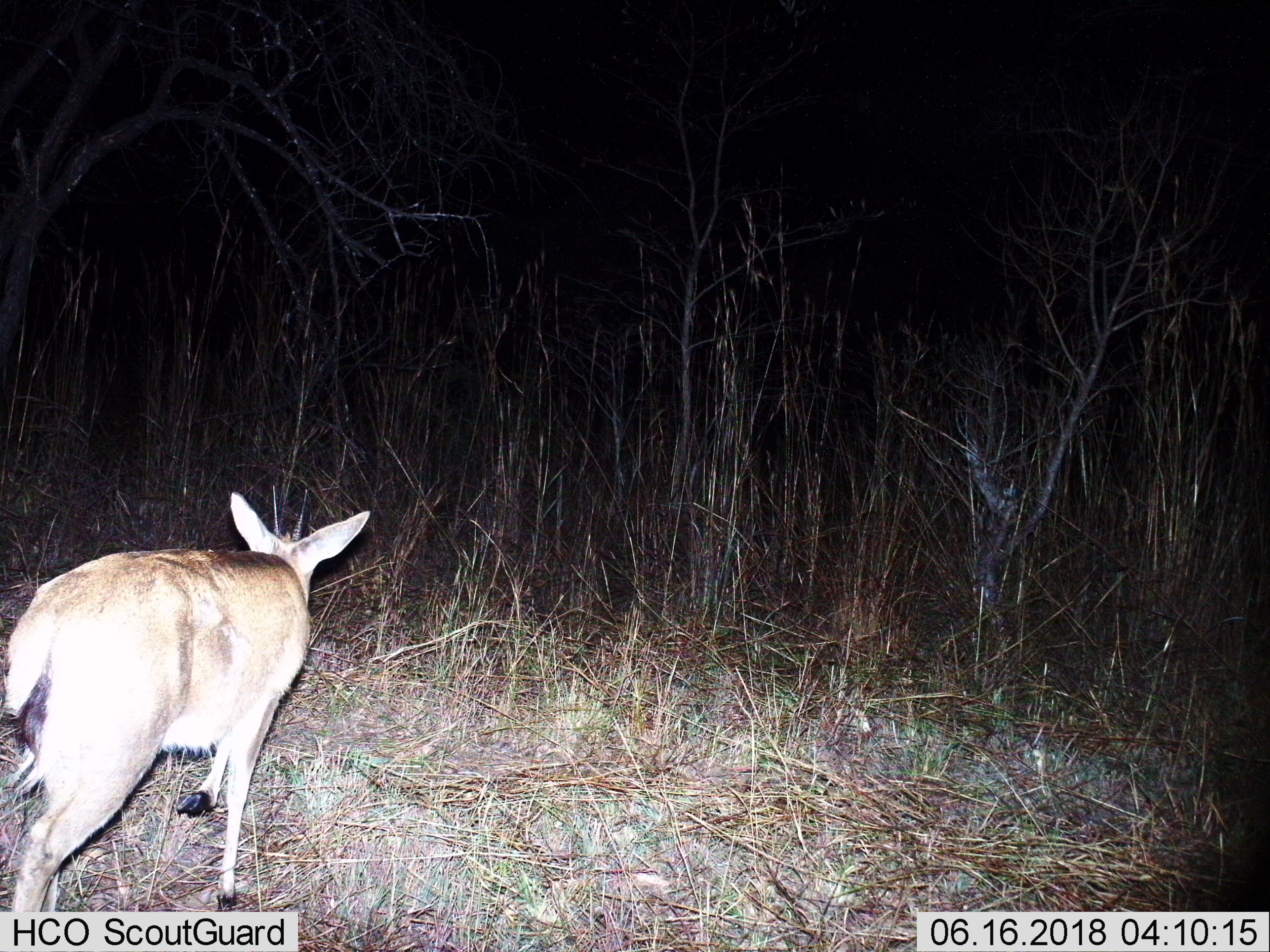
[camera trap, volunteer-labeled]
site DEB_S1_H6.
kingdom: Animalia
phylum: Chordata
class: Mammalia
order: Artiodactyla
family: Bovidae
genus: Sylvicapra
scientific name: Sylvicapra grimmia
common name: common duiker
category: duikercommongrey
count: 1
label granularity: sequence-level